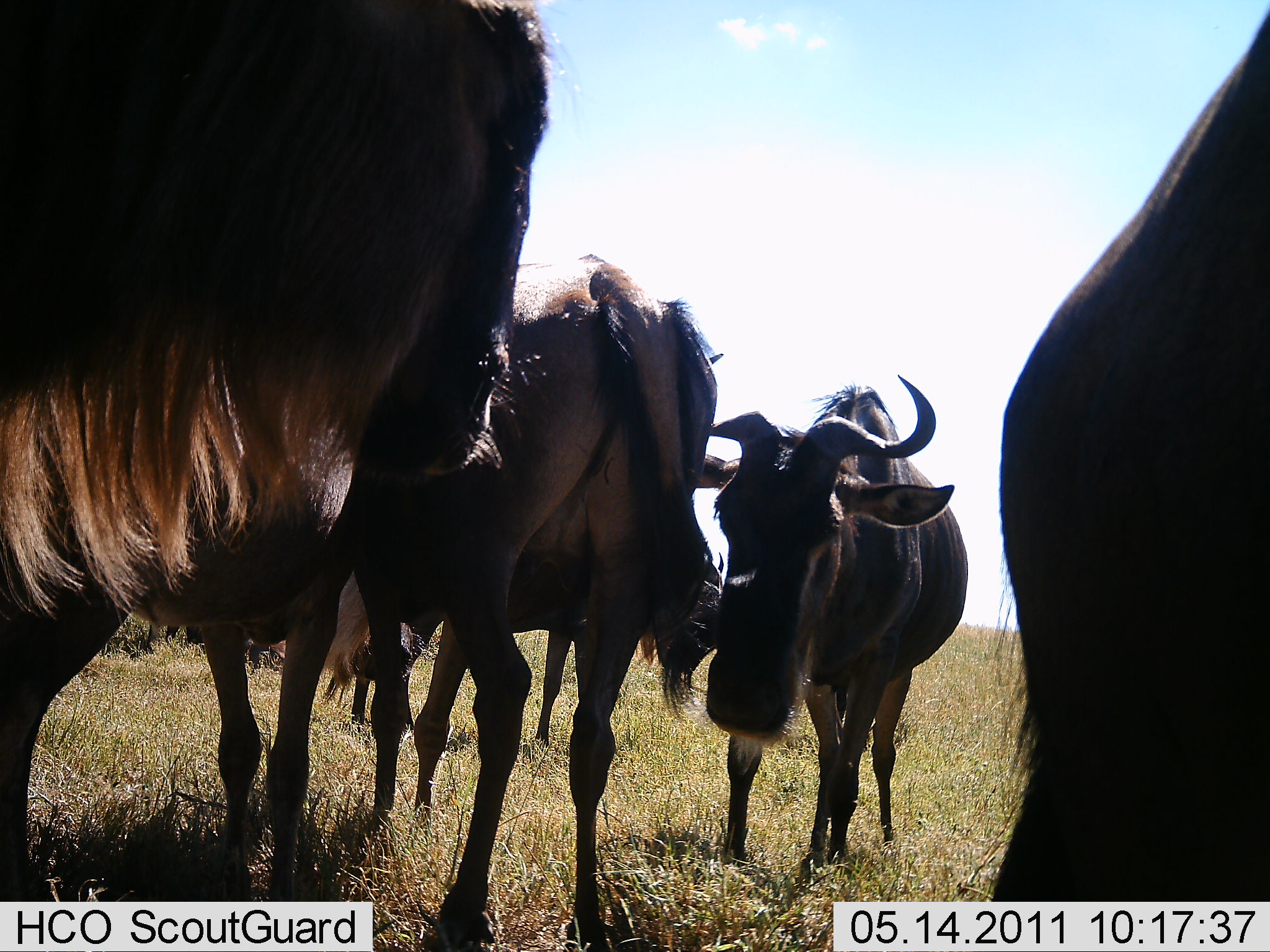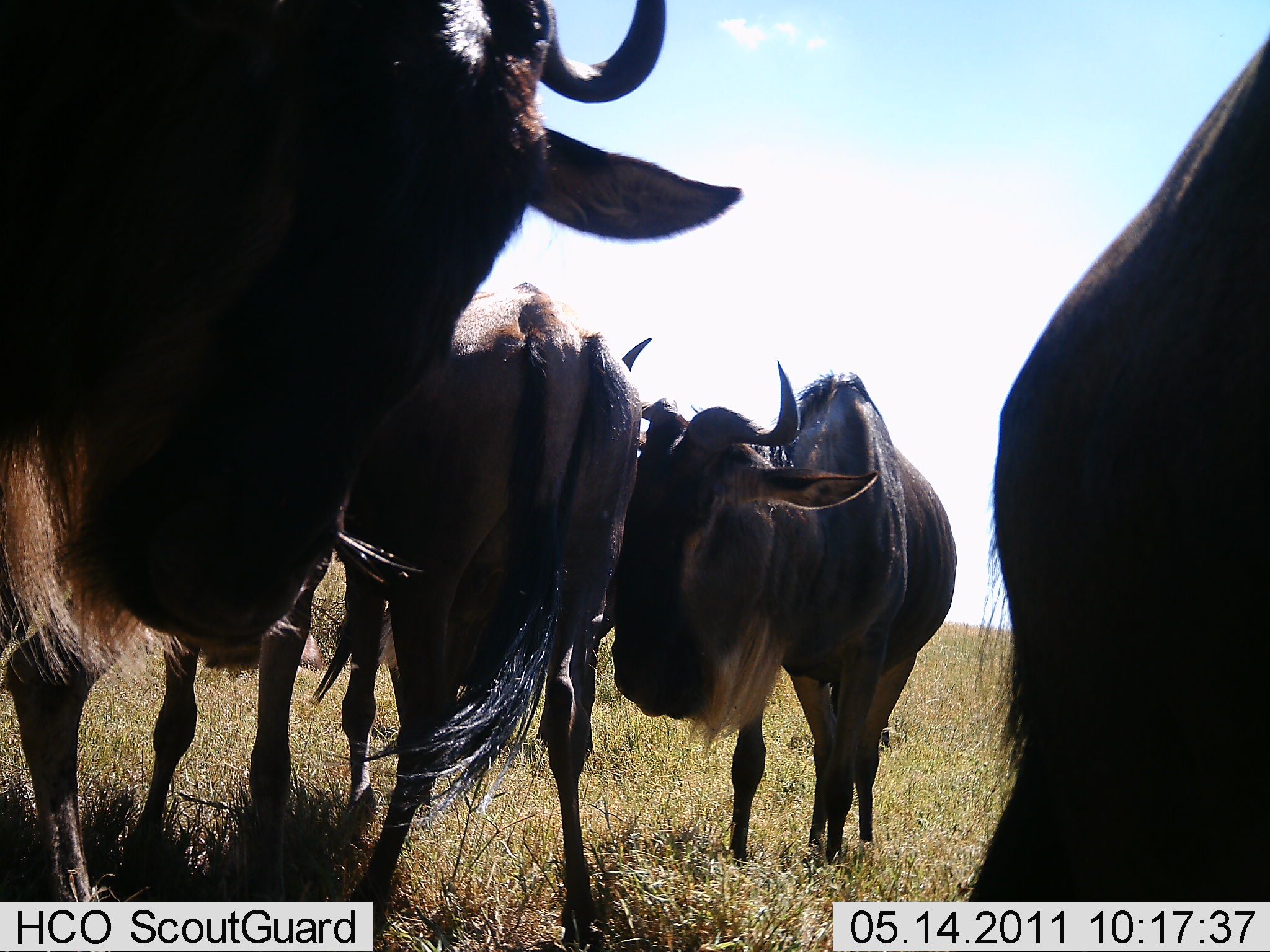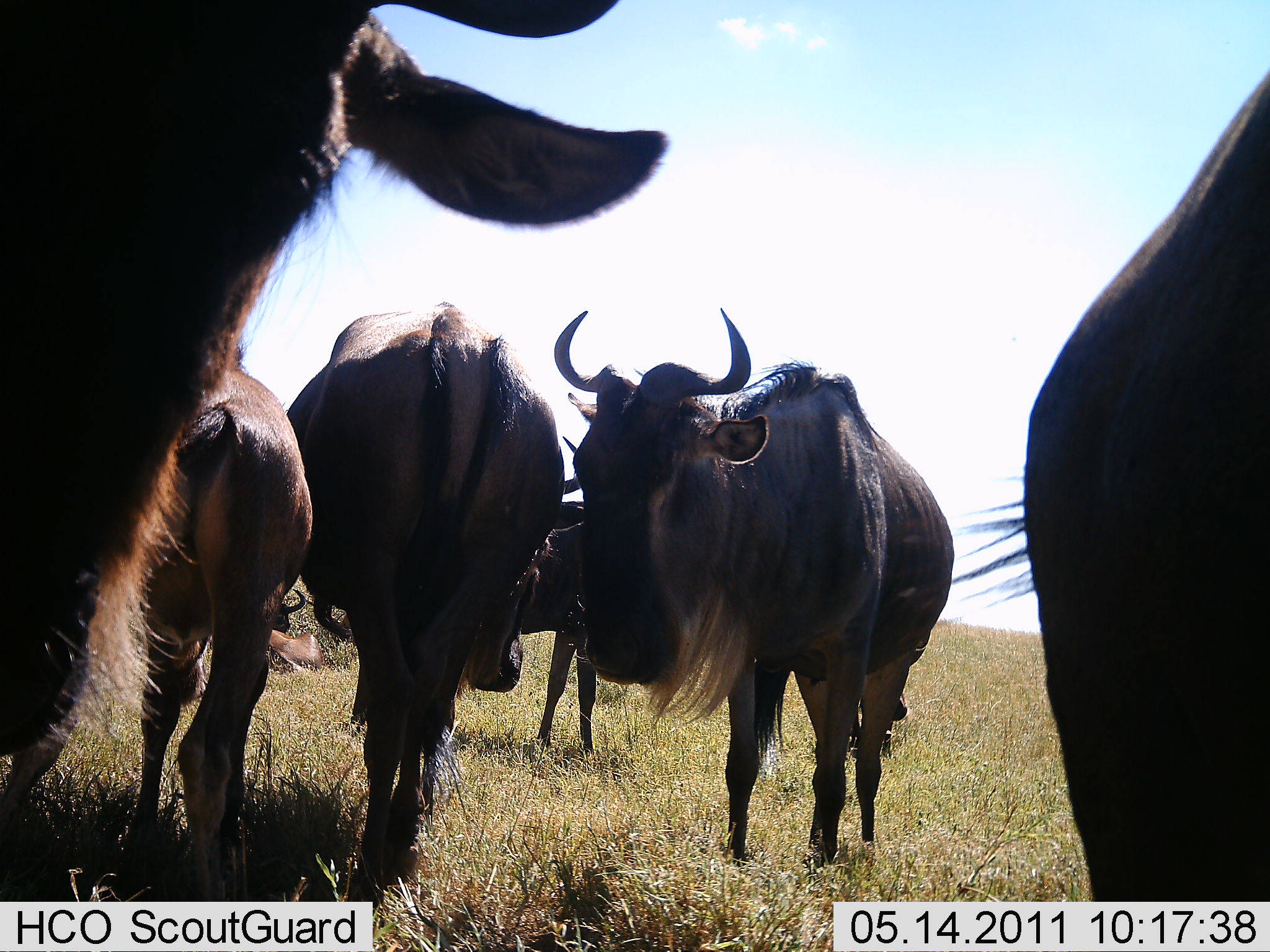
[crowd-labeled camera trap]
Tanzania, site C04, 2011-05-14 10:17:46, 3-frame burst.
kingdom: Animalia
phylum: Chordata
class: Mammalia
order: Artiodactyla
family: Bovidae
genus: Connochaetes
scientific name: Connochaetes taurinus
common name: blue wildebeest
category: wildebeest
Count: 6.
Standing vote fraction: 91%.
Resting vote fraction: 55%.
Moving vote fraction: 27%.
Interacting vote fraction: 18%.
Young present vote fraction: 0%.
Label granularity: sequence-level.